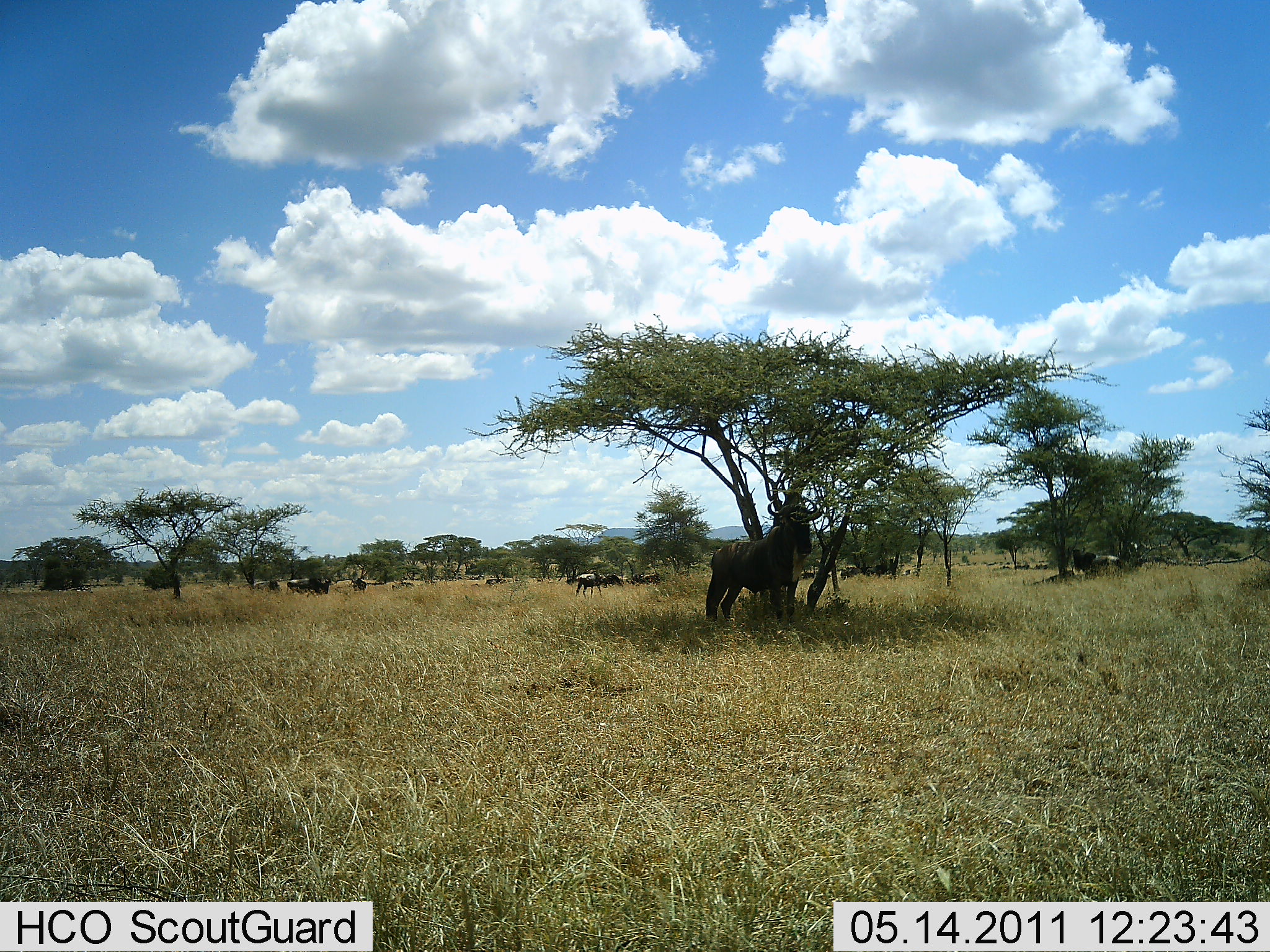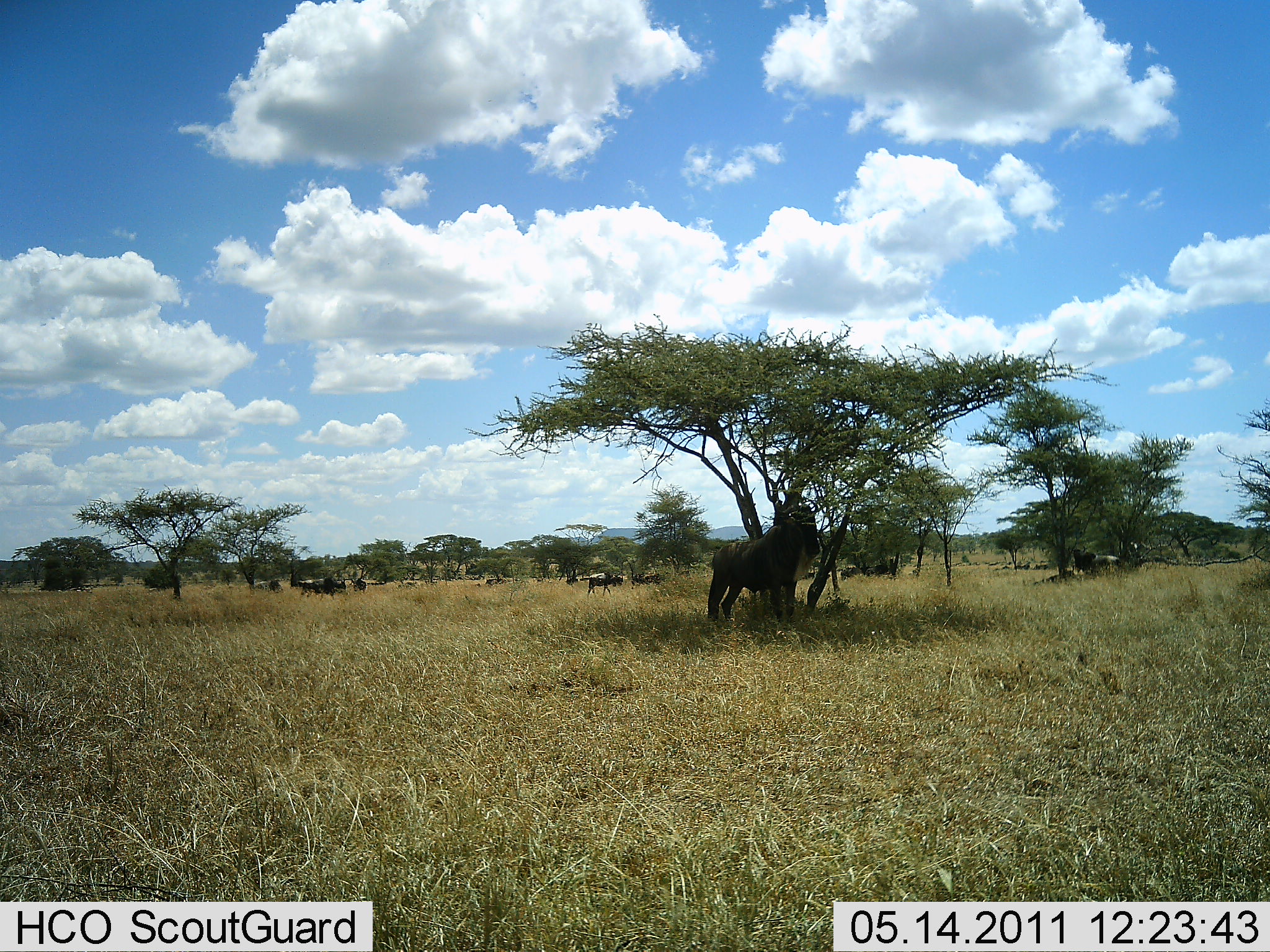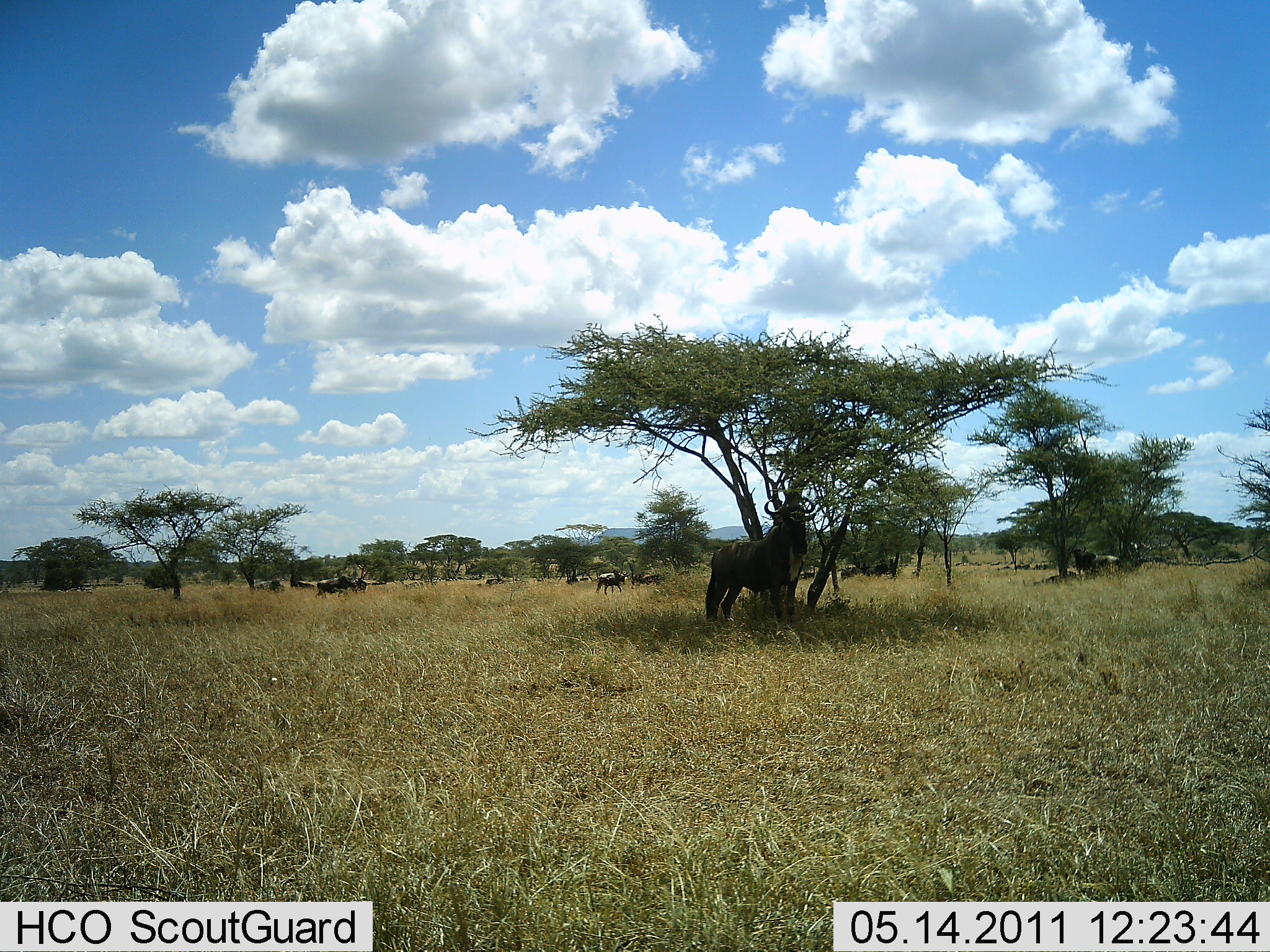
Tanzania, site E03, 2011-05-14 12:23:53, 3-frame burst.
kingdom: Animalia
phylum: Chordata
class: Mammalia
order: Artiodactyla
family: Bovidae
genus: Connochaetes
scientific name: Connochaetes taurinus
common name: blue wildebeest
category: wildebeest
Wildebeest (blue wildebeest) (Connochaetes taurinus), count 11-50. Behavior (volunteer vote fractions): standing 100%, resting 8%, moving 75%, interacting 0%. Young present (vote fraction): 0%. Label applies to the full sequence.